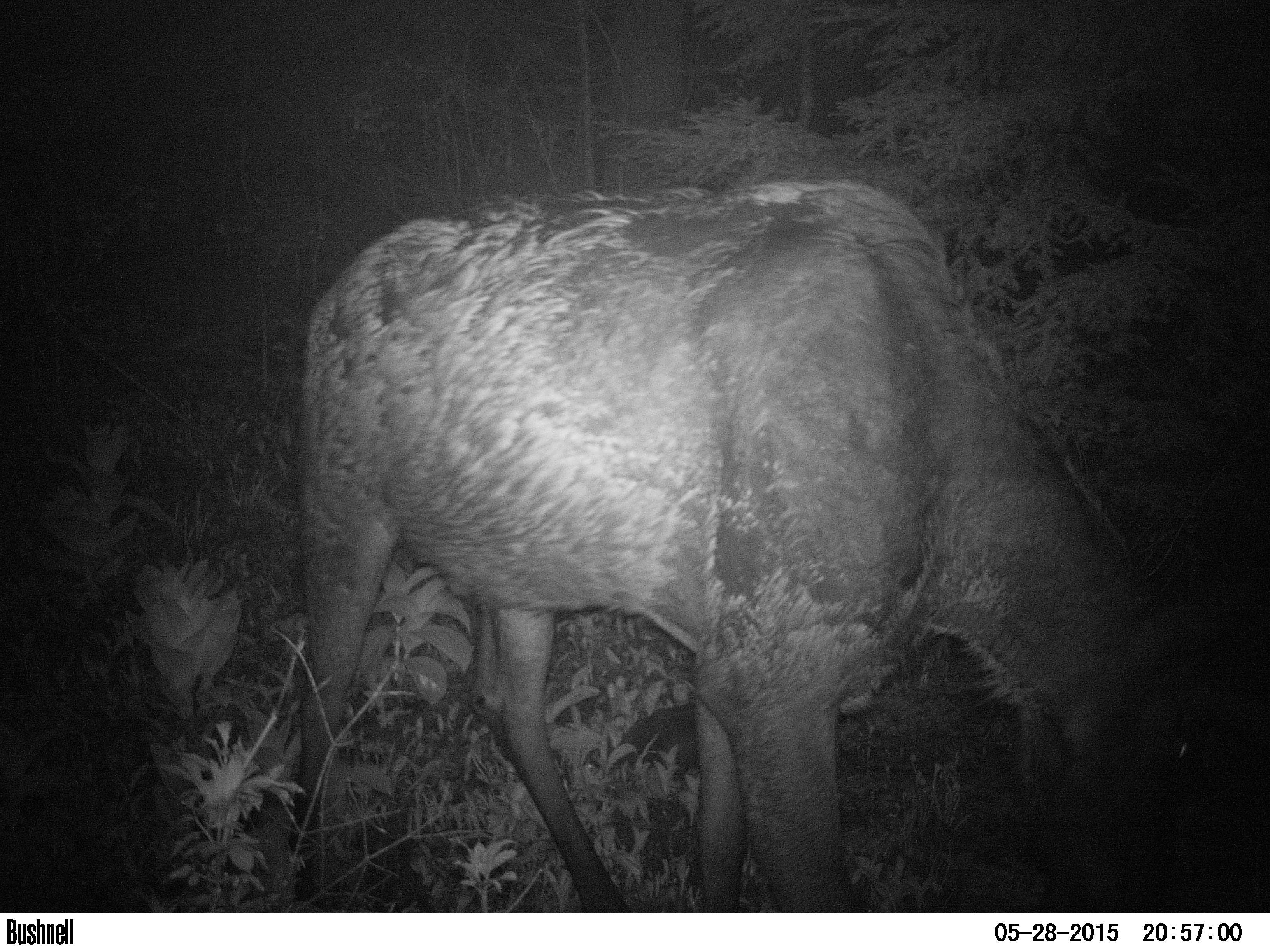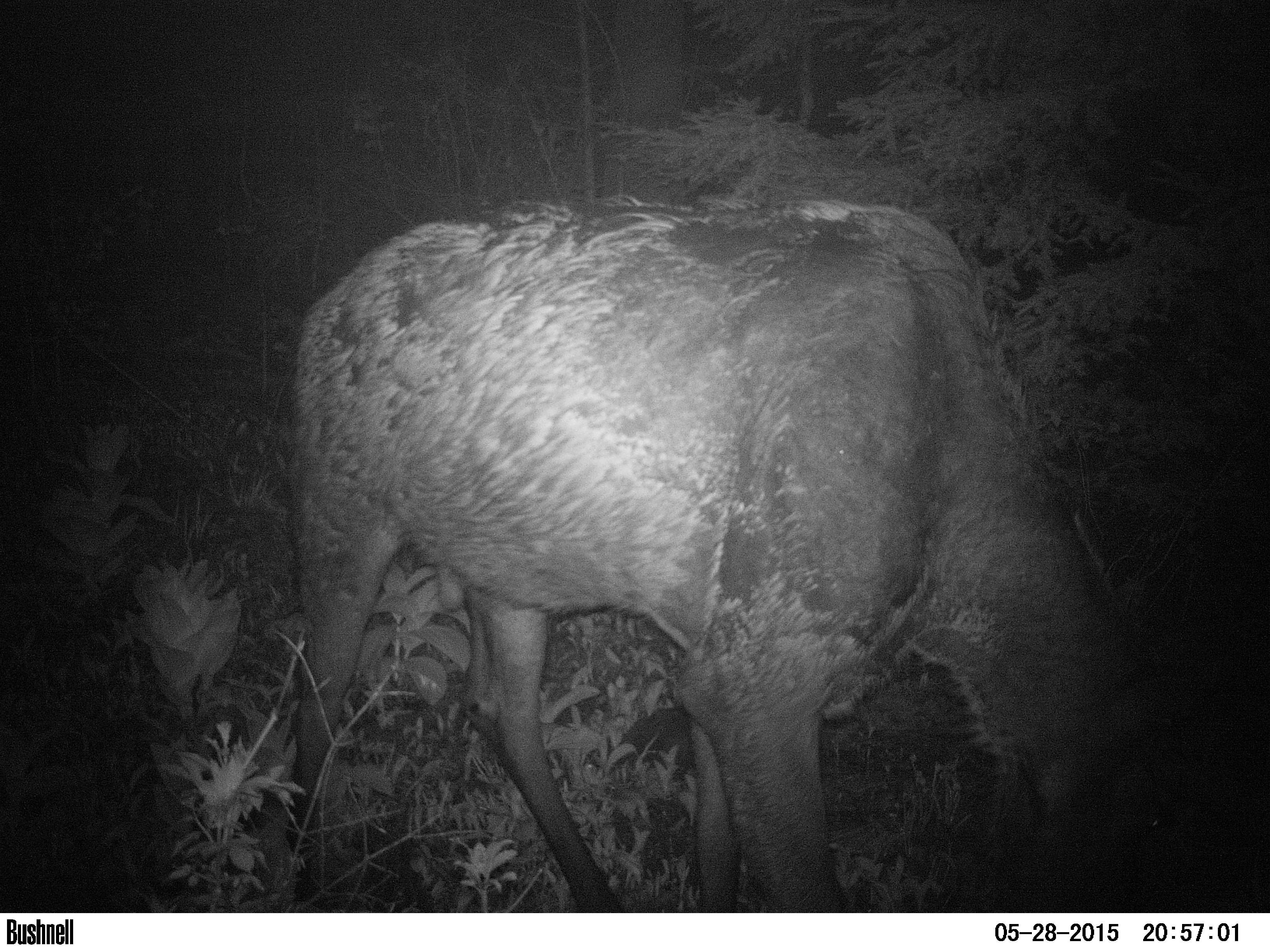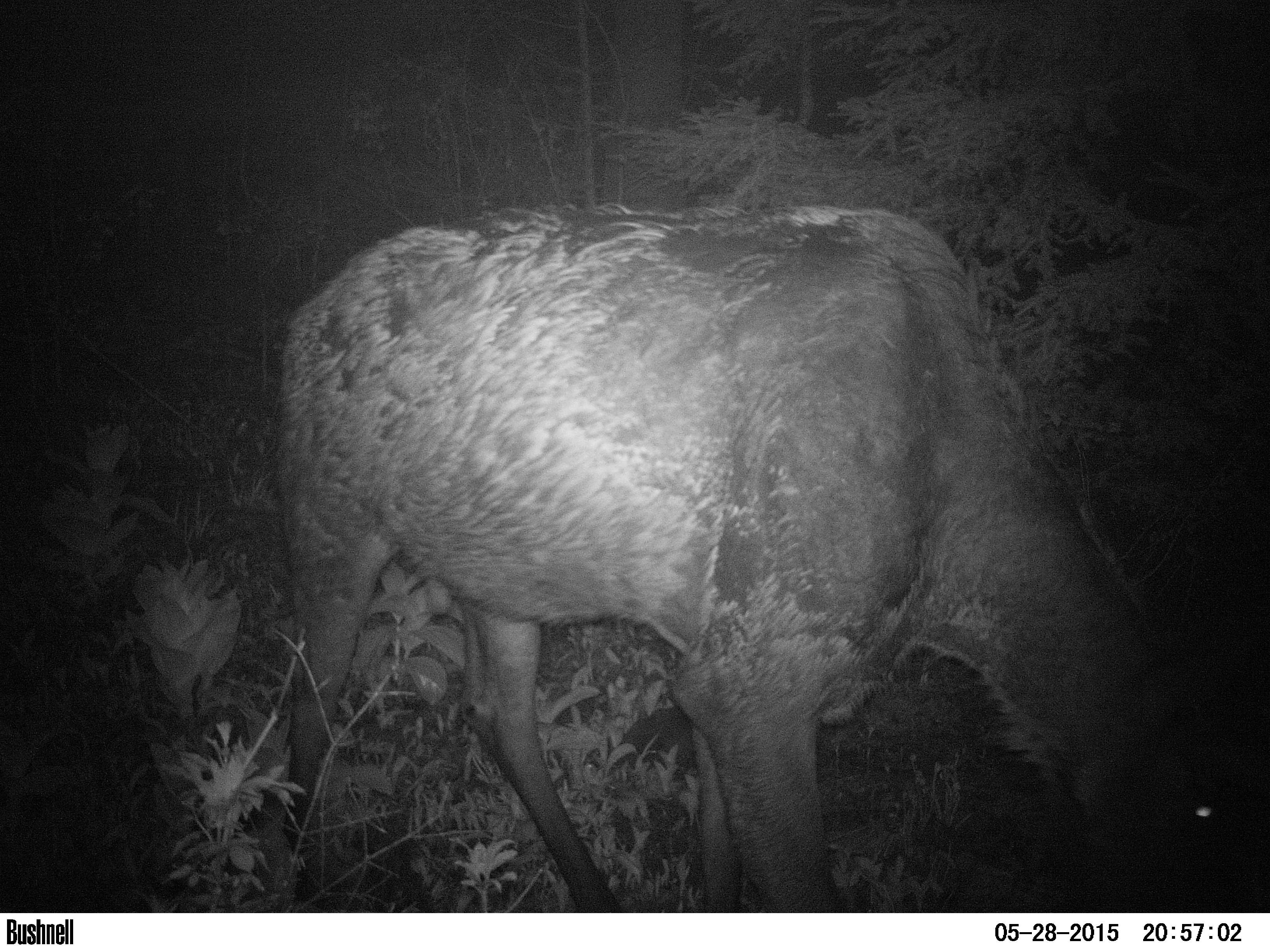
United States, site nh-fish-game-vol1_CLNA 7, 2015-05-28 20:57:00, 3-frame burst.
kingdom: Animalia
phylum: Chordata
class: Mammalia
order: Artiodactyla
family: Cervidae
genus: Alces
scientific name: Alces alces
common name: moose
Moose (Alces alces).